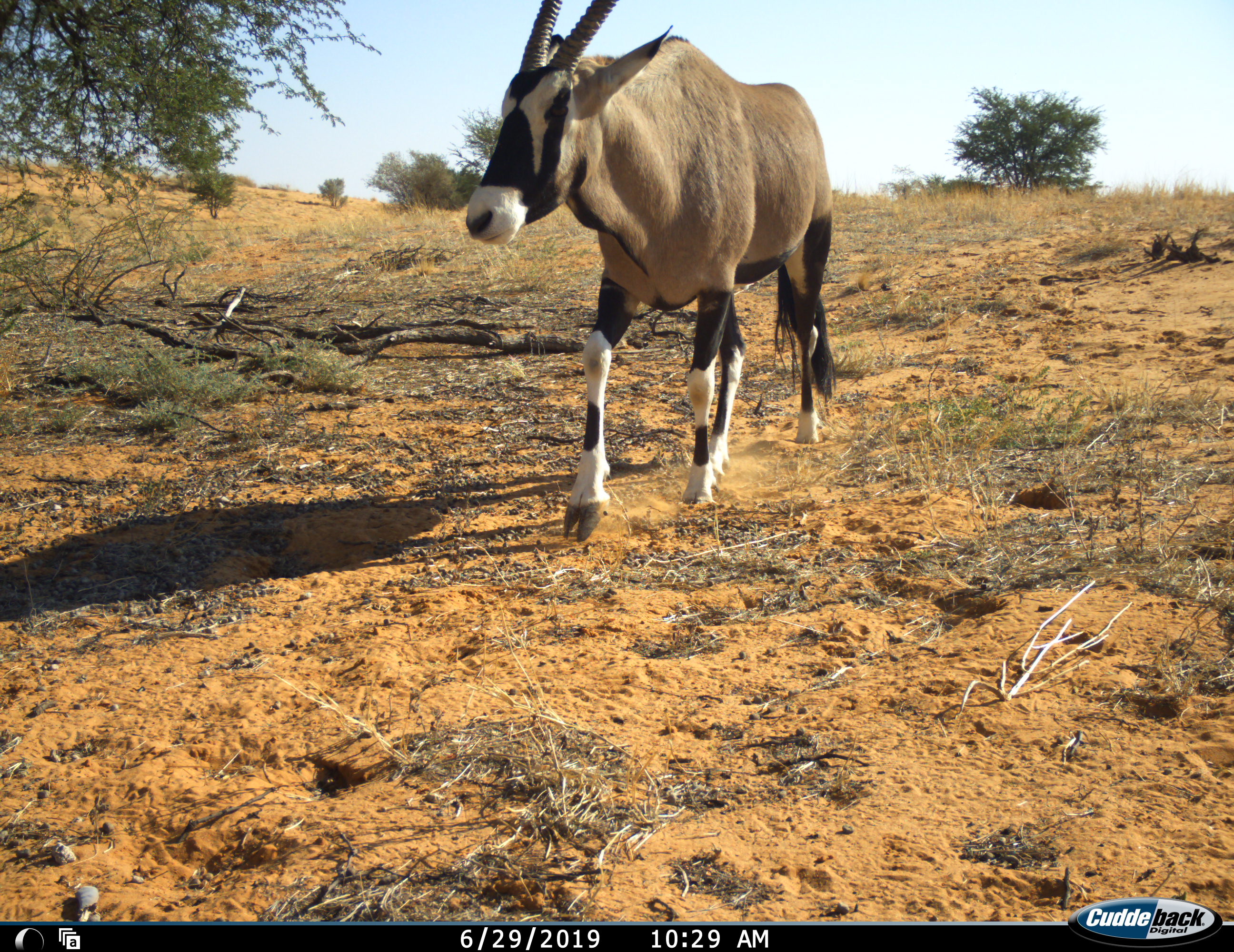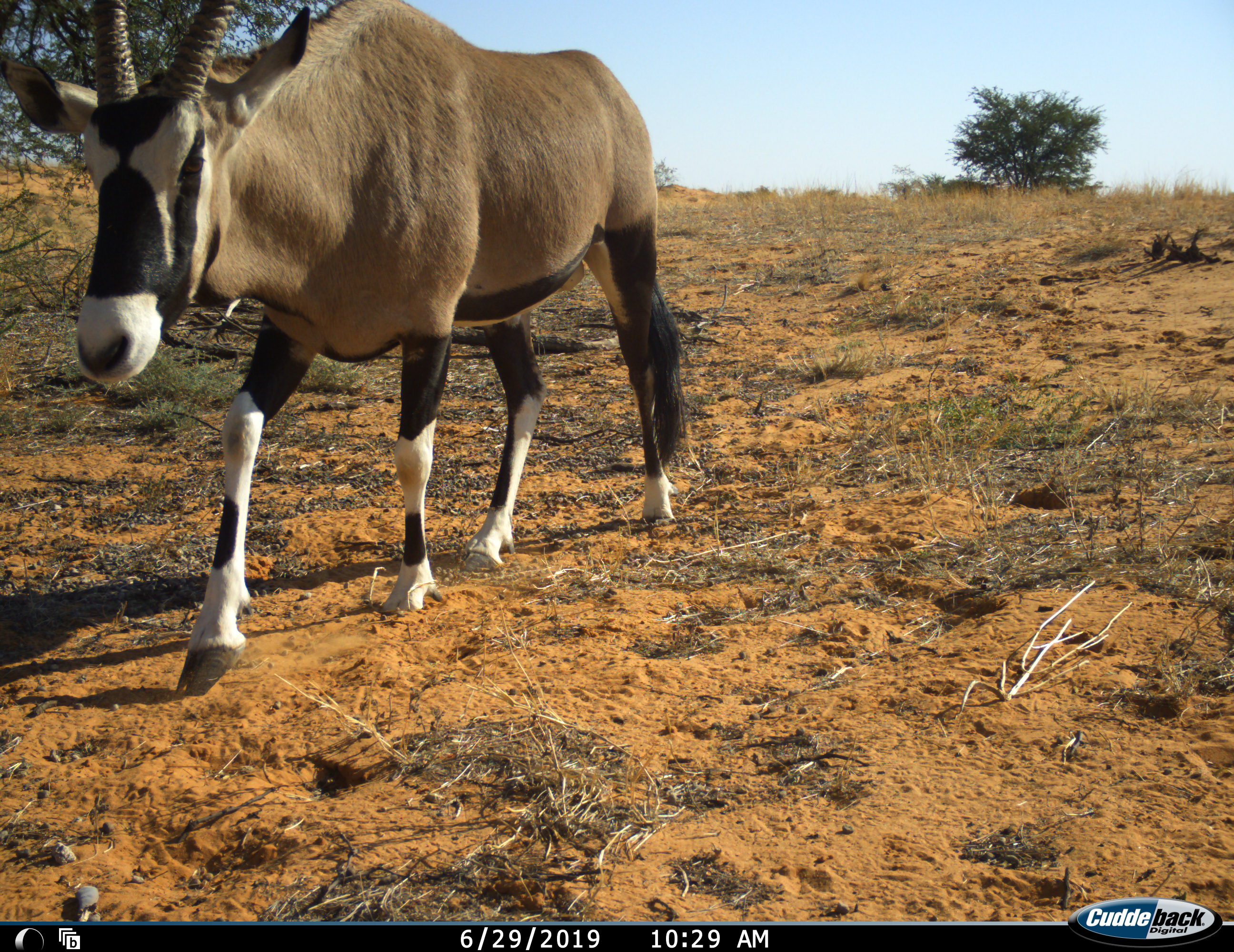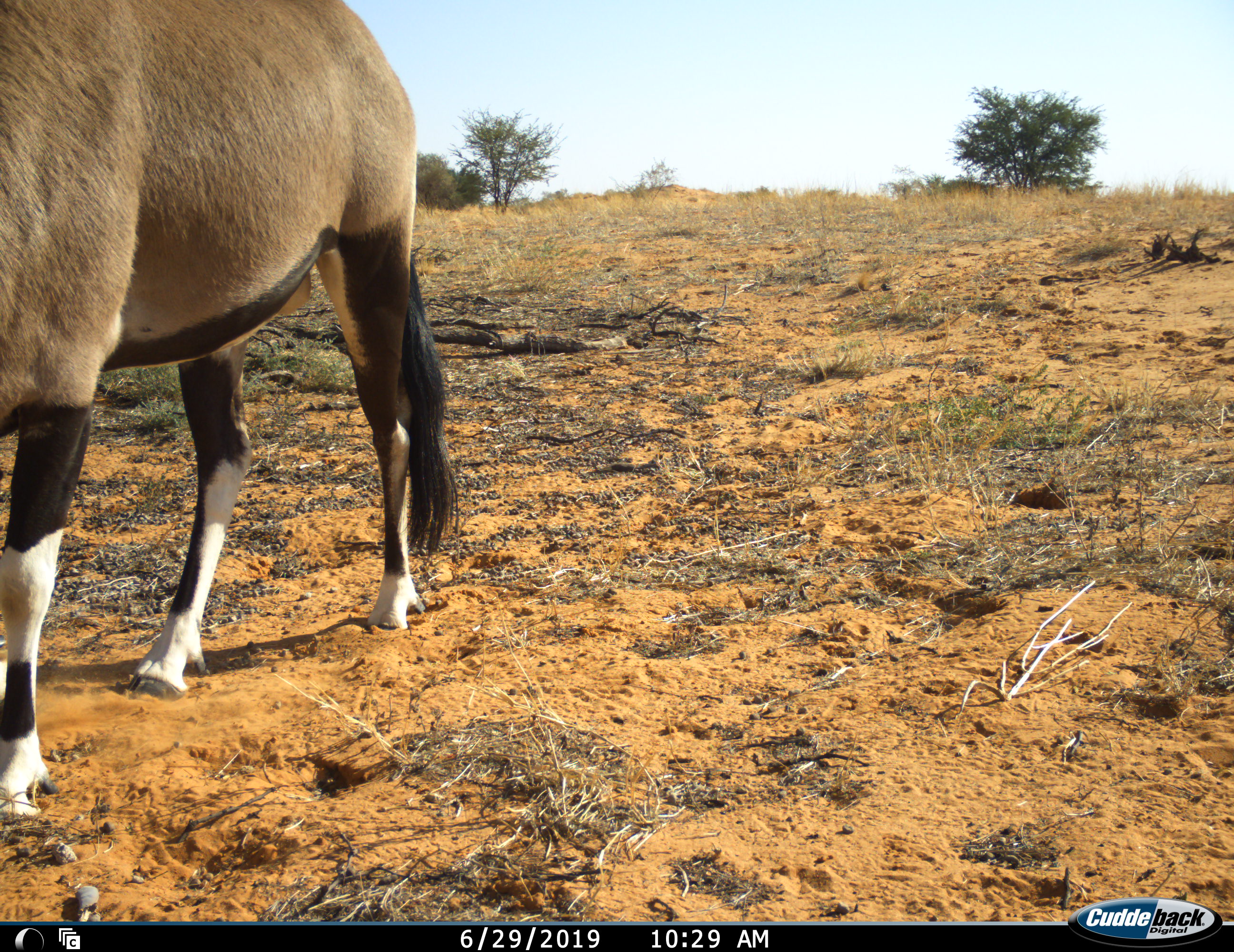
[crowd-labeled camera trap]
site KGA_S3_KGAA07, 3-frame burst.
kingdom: Animalia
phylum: Chordata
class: Mammalia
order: Artiodactyla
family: Bovidae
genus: Oryx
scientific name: Oryx gazella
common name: gemsbok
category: oryx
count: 1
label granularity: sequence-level